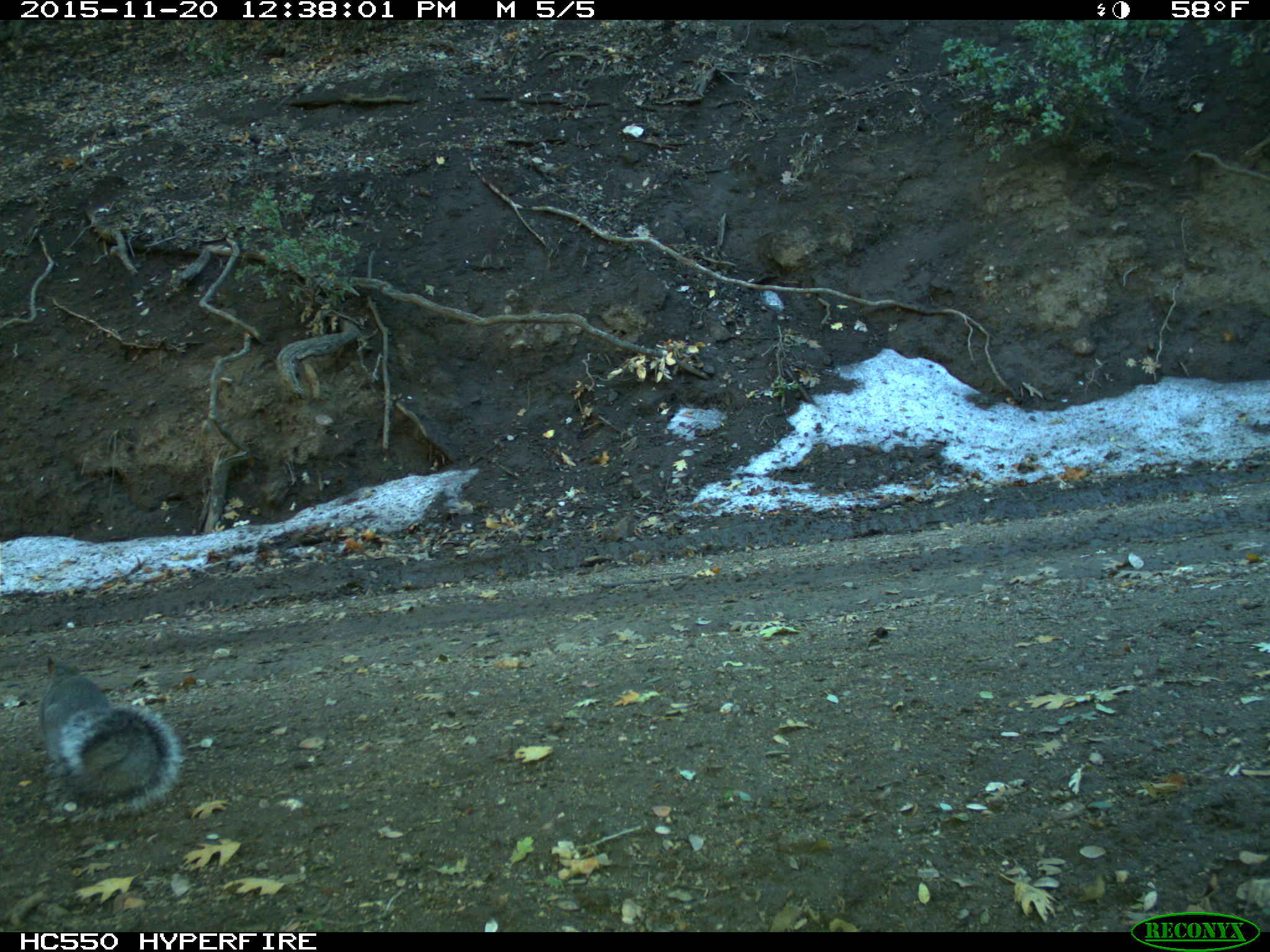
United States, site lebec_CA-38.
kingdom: Animalia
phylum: Chordata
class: Mammalia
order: Rodentia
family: Sciuridae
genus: Sciurus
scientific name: Sciurus carolinensis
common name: eastern gray squirrel